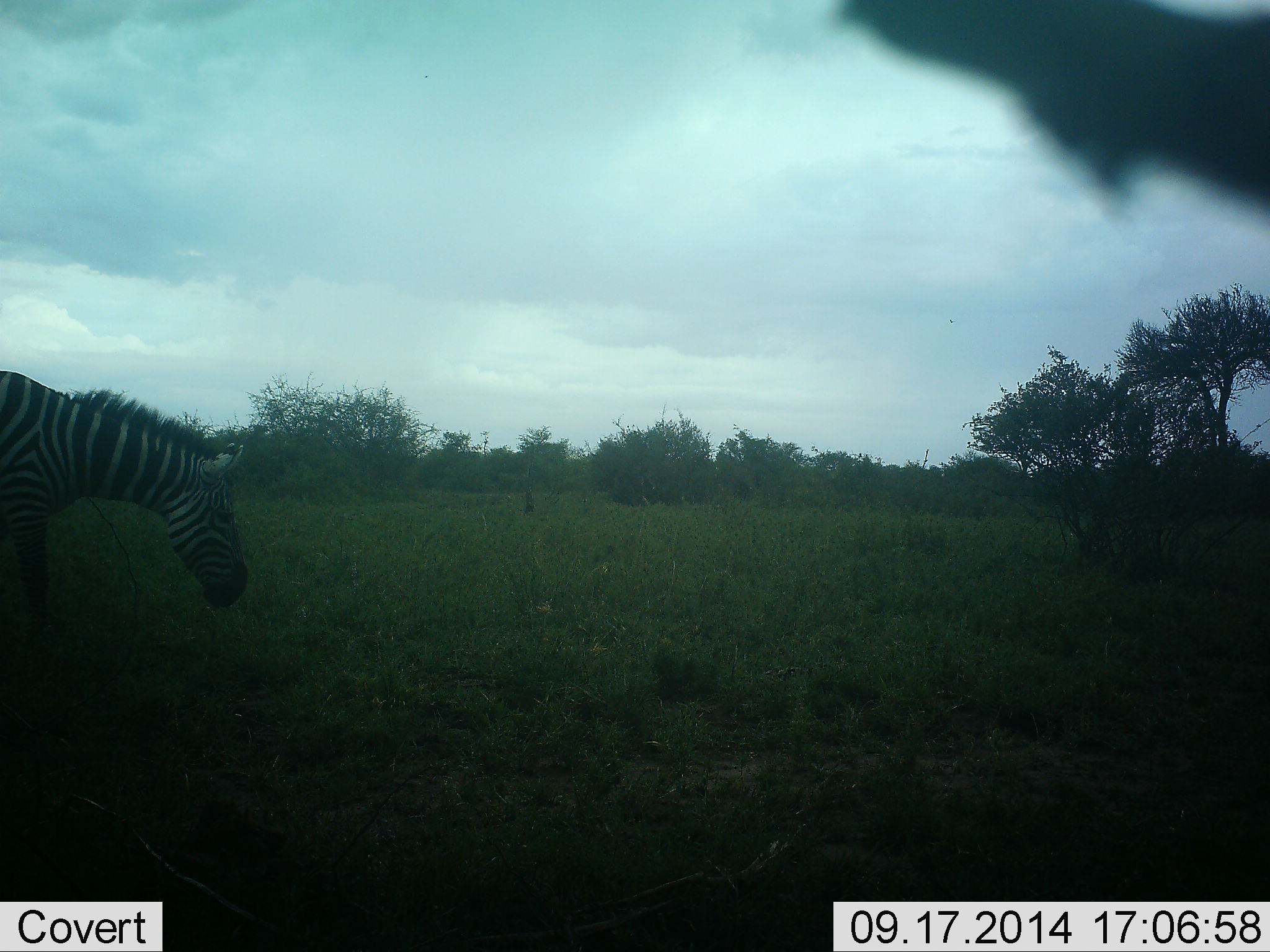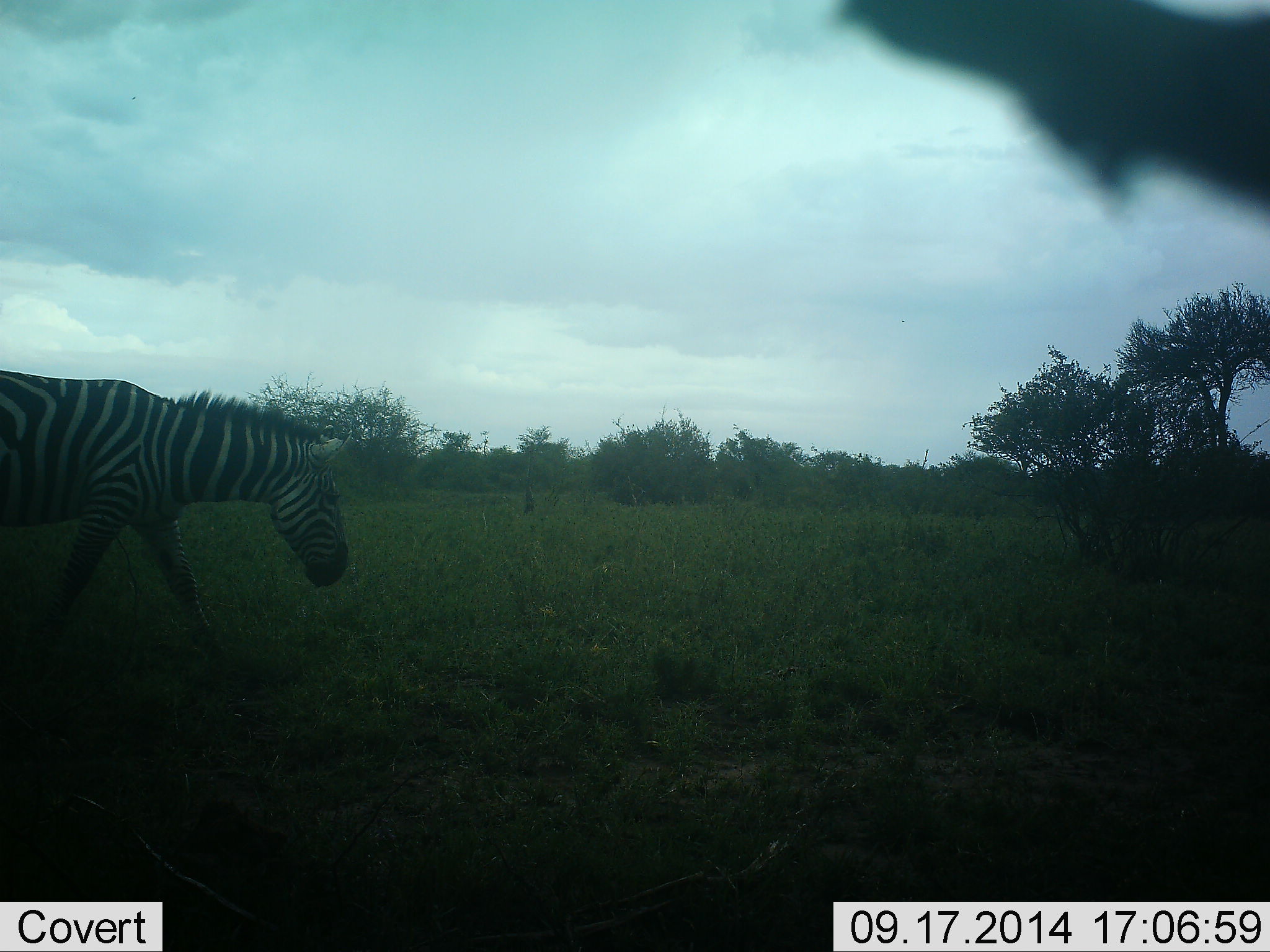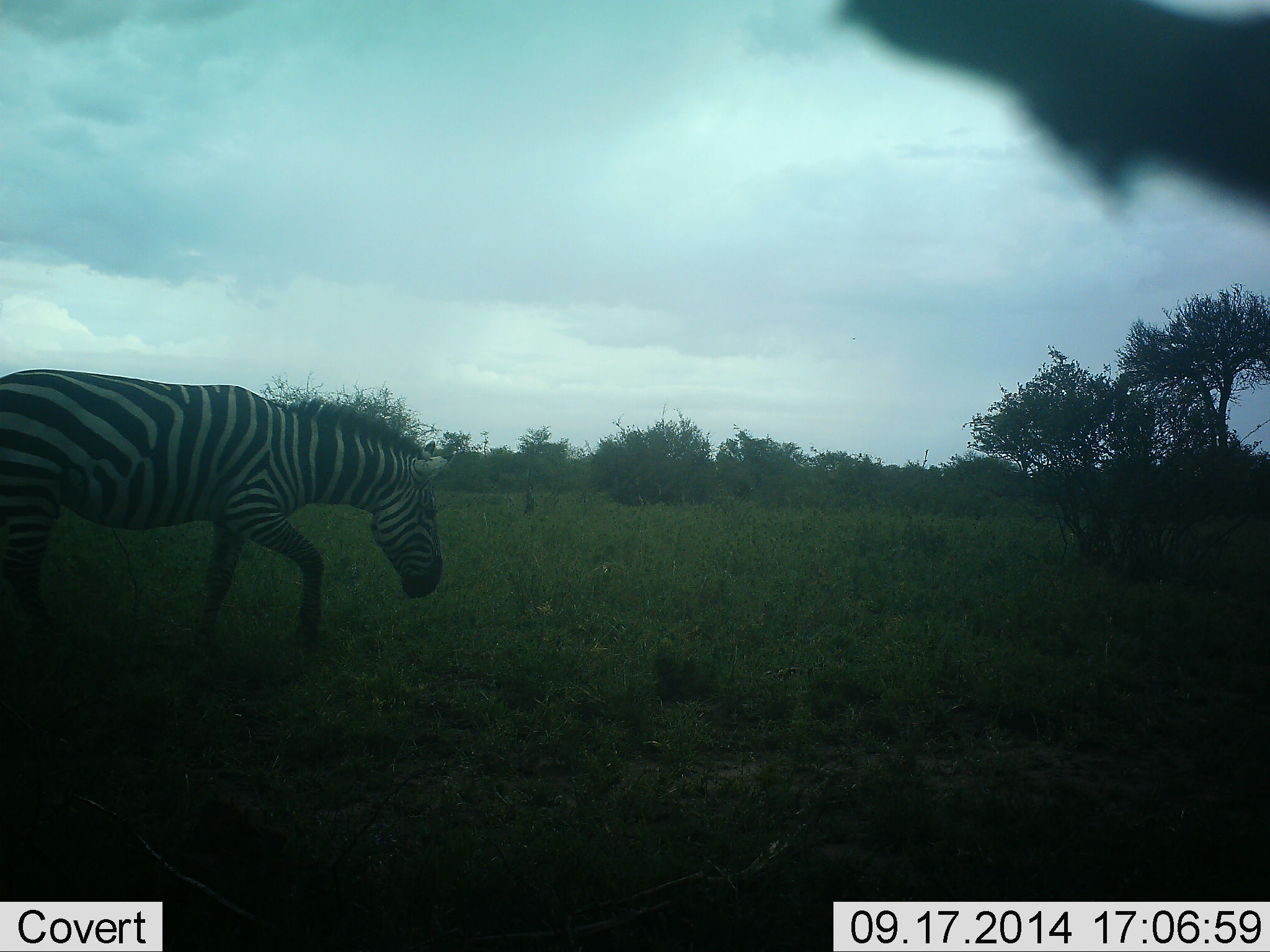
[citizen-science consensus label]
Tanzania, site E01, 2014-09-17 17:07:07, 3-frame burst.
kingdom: Animalia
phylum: Chordata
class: Mammalia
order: Perissodactyla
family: Equidae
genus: Equus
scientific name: Equus quagga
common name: plains zebra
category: zebra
Zebra (plains zebra) (Equus quagga), count 1. Behavior (volunteer vote fractions): standing 0%, resting 0%, moving 100%, interacting 0%. Young present (vote fraction): 0%. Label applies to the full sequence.